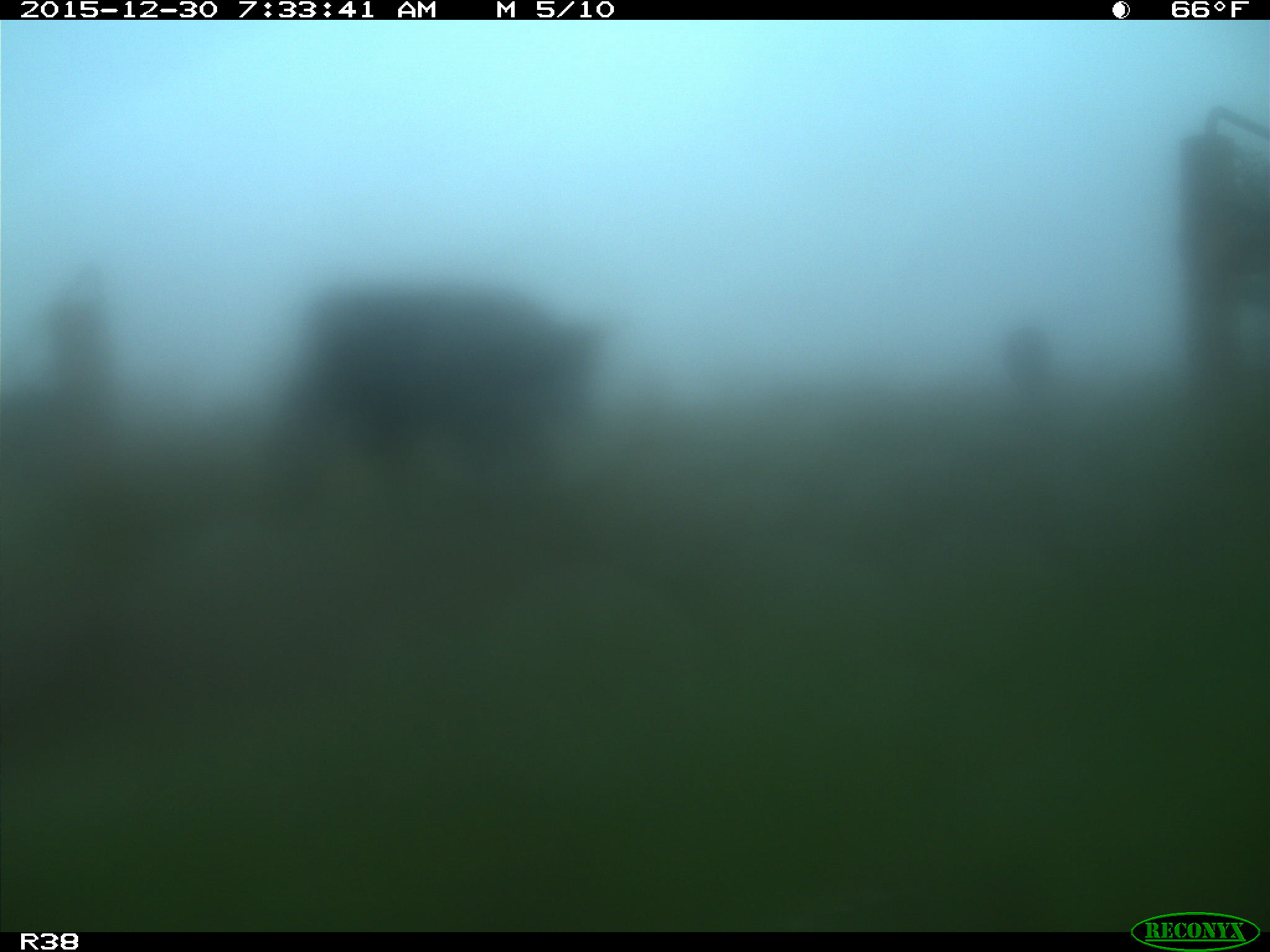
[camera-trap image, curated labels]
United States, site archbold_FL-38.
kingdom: Animalia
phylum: Chordata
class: Mammalia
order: Artiodactyla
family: Bovidae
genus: Bos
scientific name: Bos taurus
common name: domestic cow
Bos taurus (domestic cow).